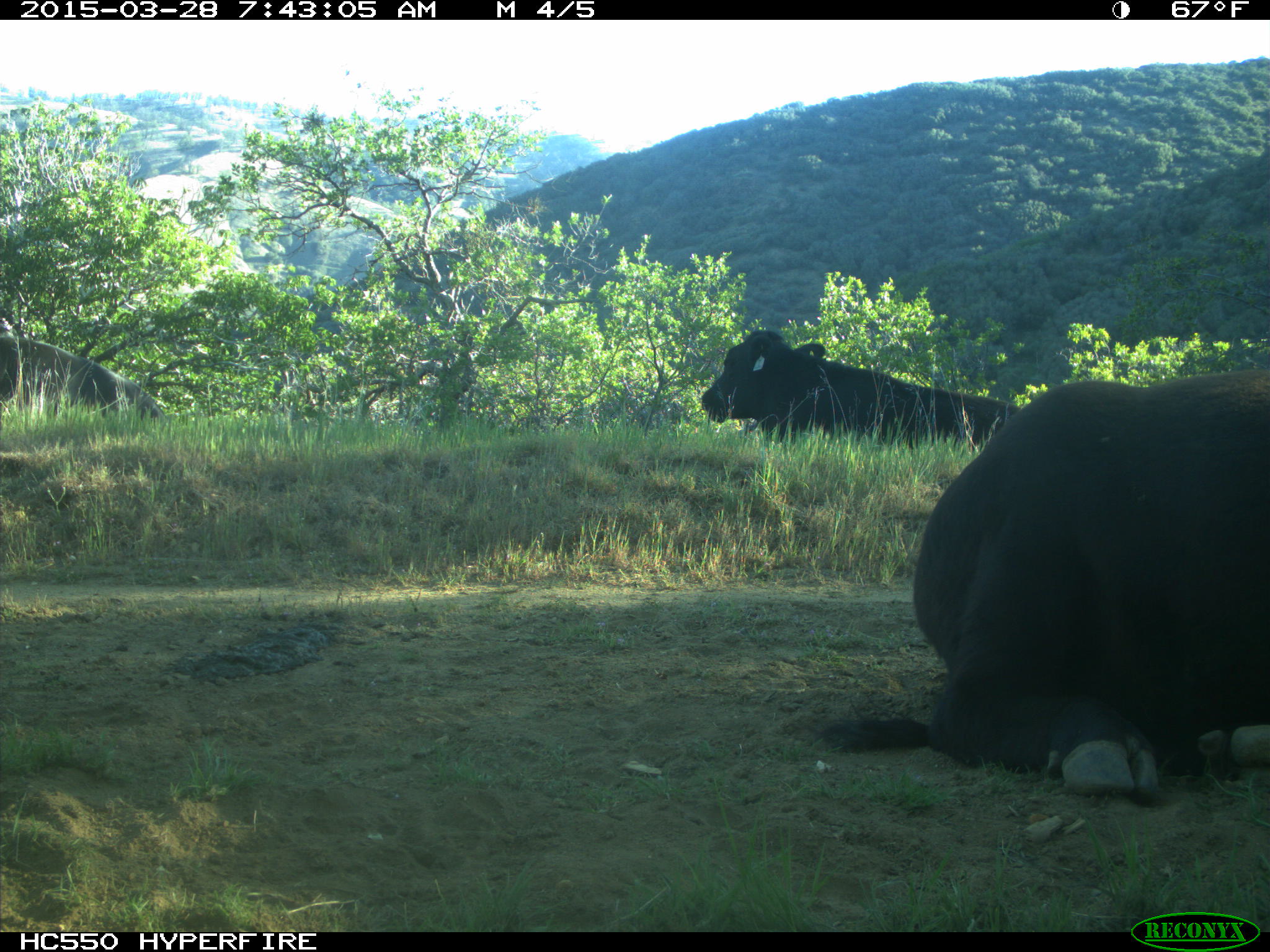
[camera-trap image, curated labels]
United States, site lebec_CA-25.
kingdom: Animalia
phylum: Chordata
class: Mammalia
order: Artiodactyla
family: Bovidae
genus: Bos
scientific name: Bos taurus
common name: domestic cow